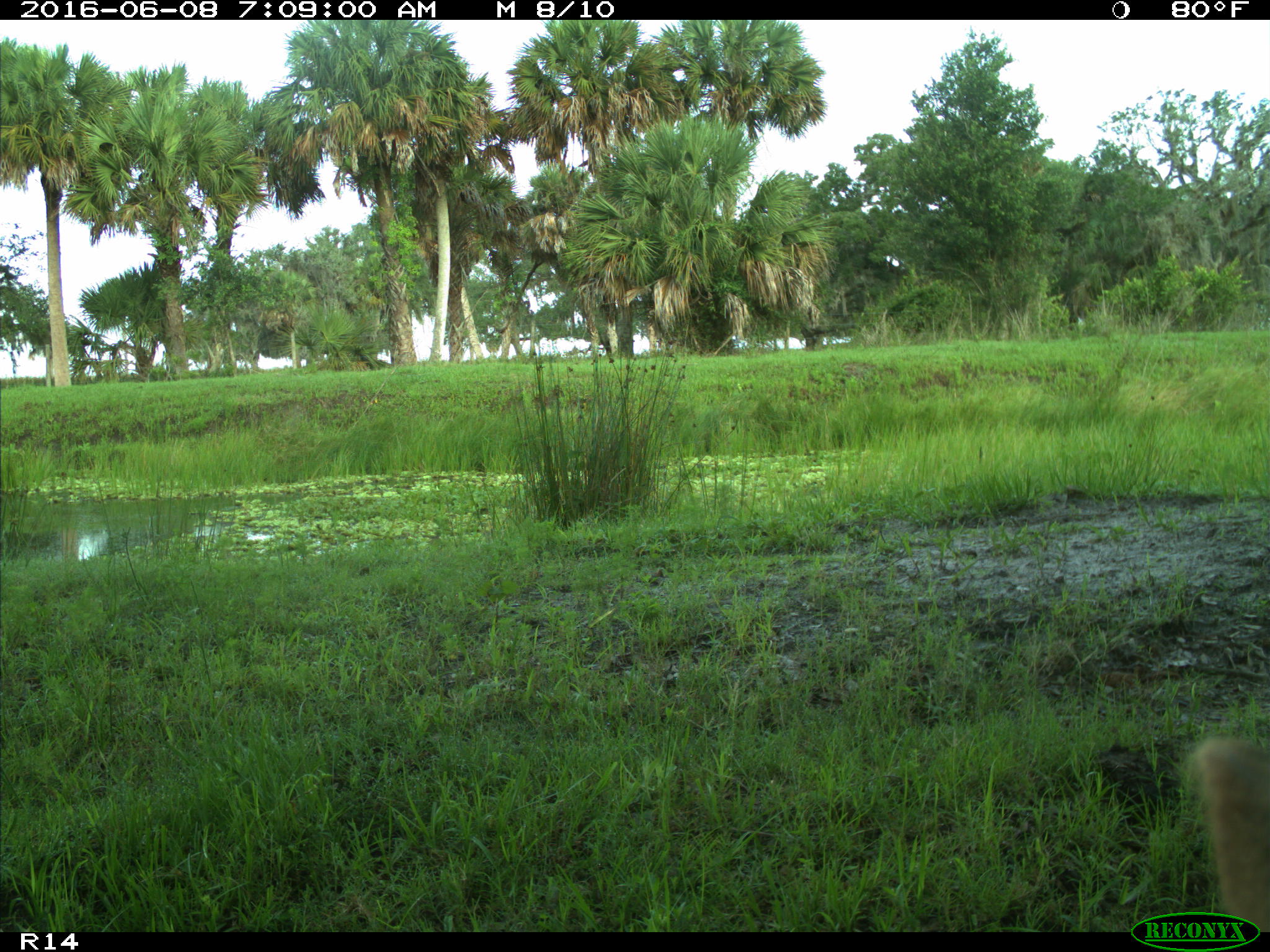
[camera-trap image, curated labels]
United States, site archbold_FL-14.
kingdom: Animalia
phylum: Chordata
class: Mammalia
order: Artiodactyla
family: Bovidae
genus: Bos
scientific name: Bos taurus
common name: domestic cow